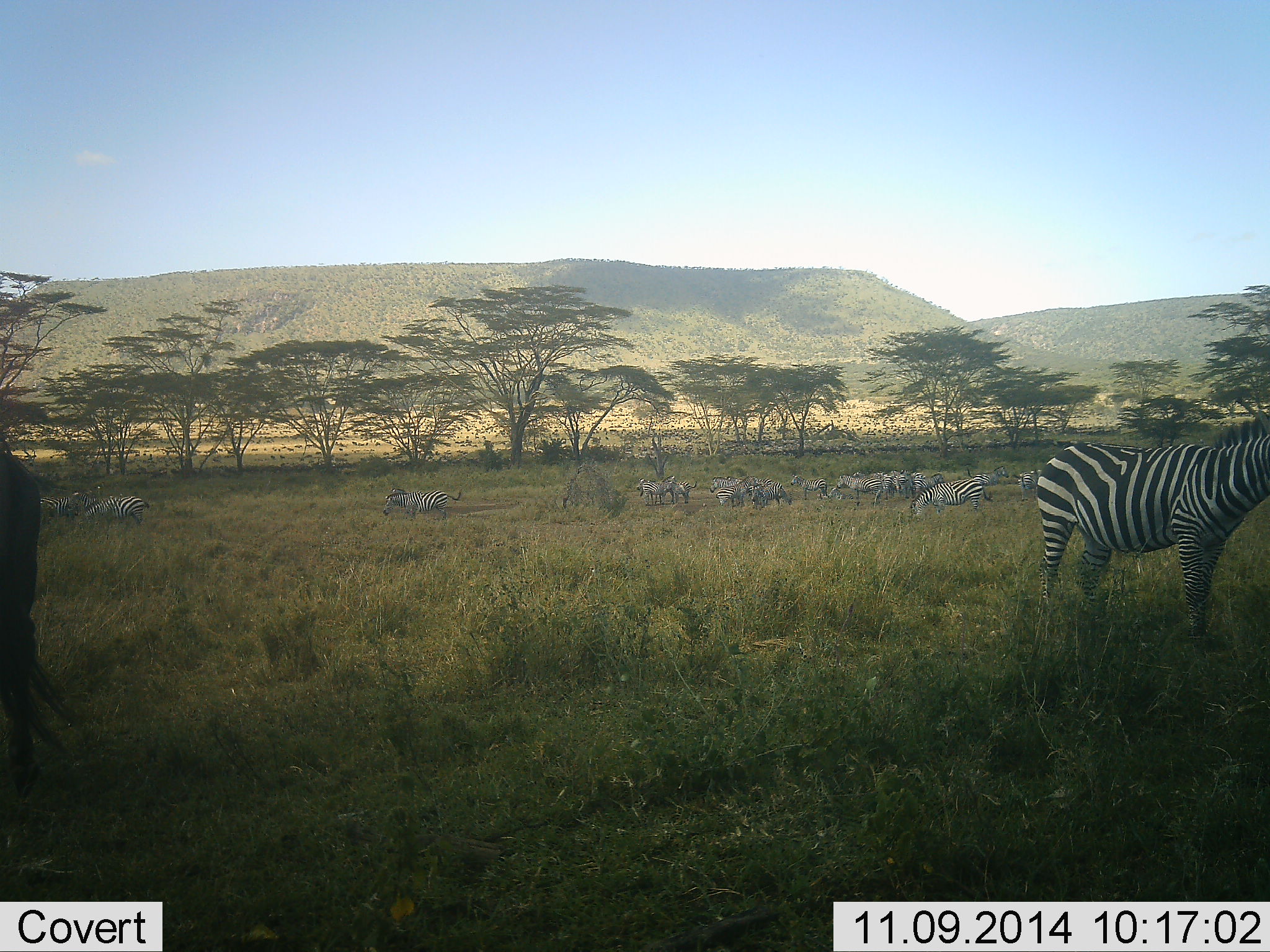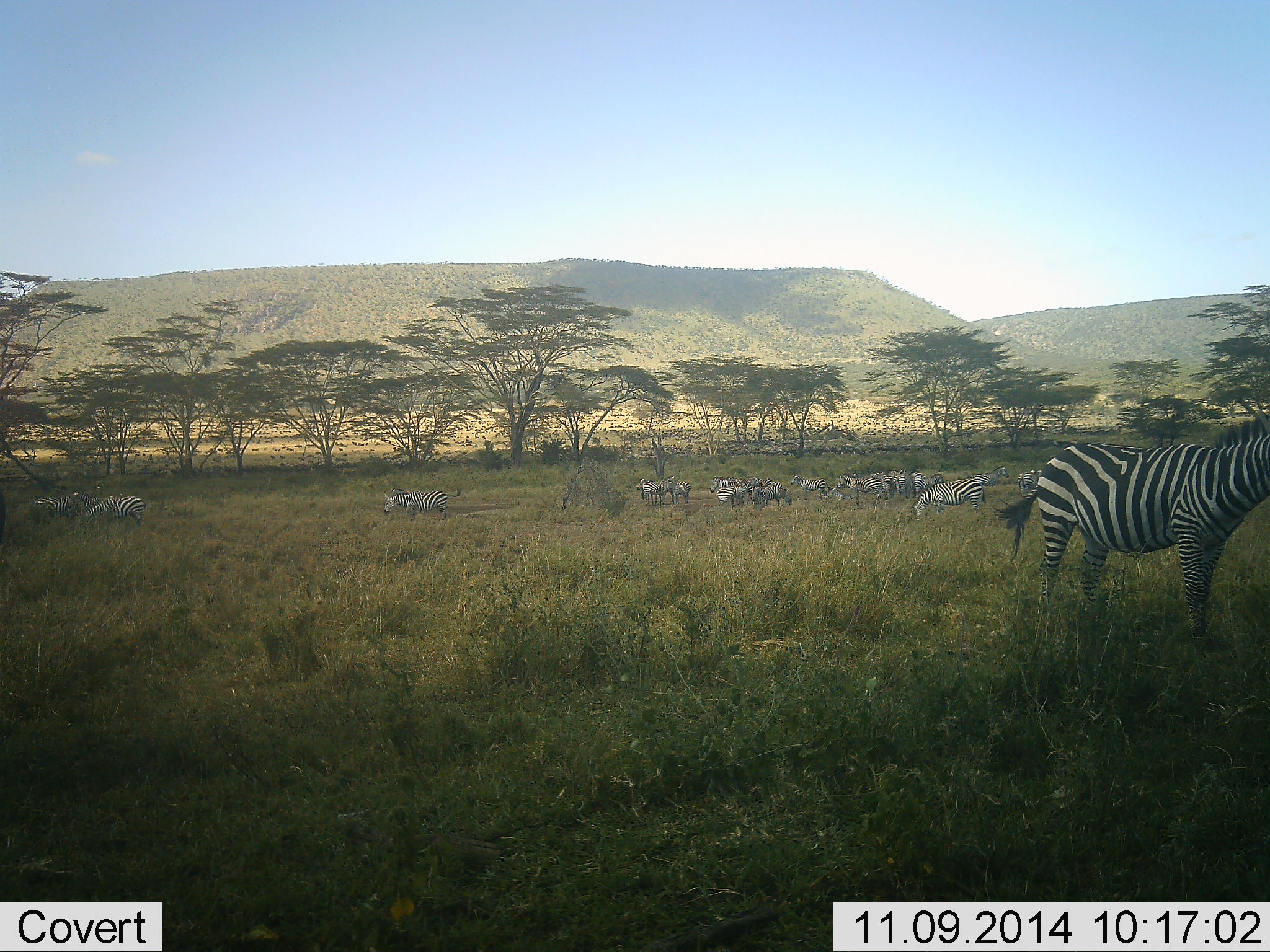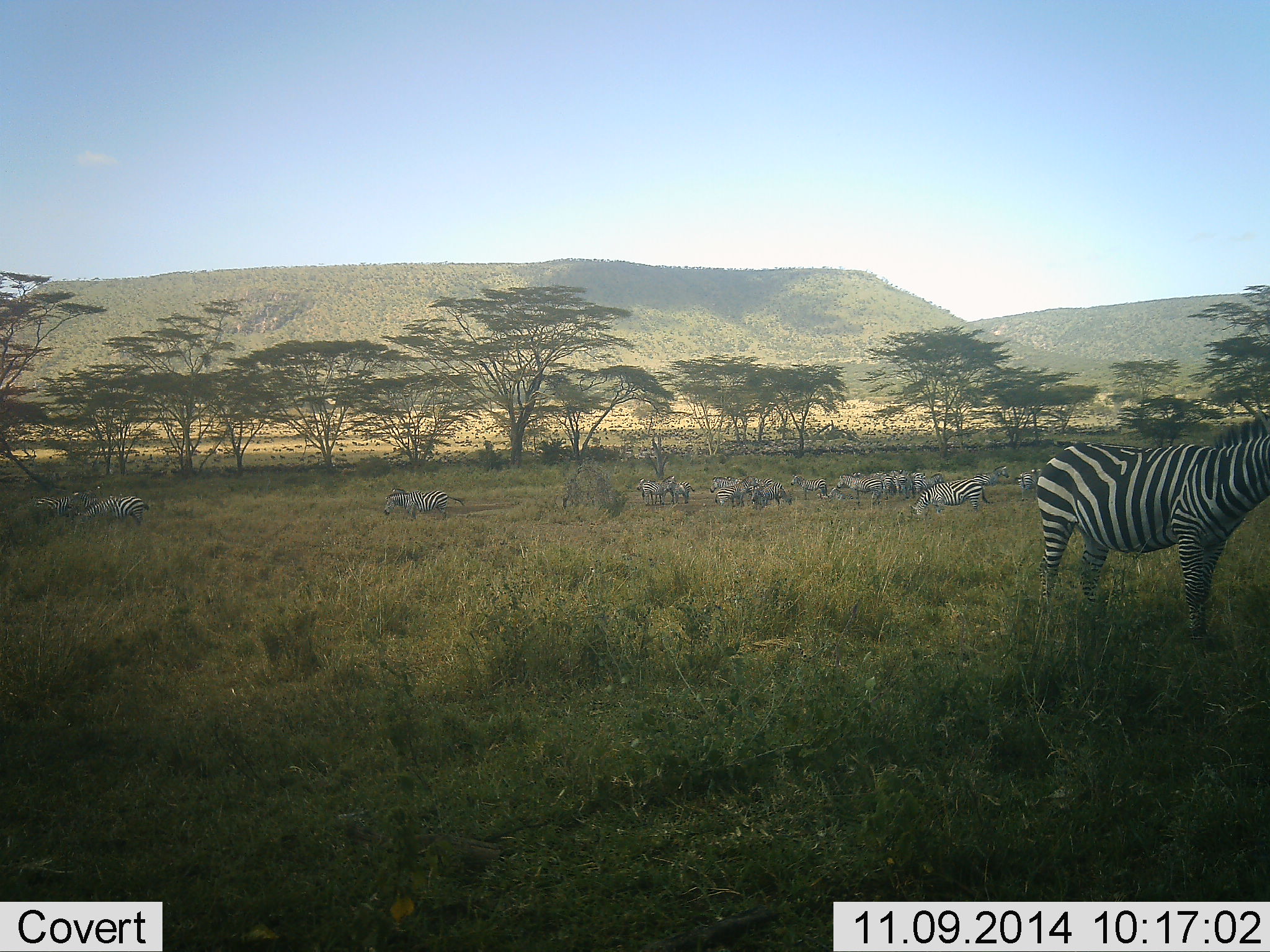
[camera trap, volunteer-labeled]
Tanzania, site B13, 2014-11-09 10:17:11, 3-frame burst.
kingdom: Animalia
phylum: Chordata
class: Mammalia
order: Perissodactyla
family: Equidae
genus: Equus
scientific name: Equus quagga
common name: plains zebra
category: zebra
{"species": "zebra (plains zebra) (Equus quagga)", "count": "11-50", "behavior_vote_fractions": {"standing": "75%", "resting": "8%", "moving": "17%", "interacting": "0%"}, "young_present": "0%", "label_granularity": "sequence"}